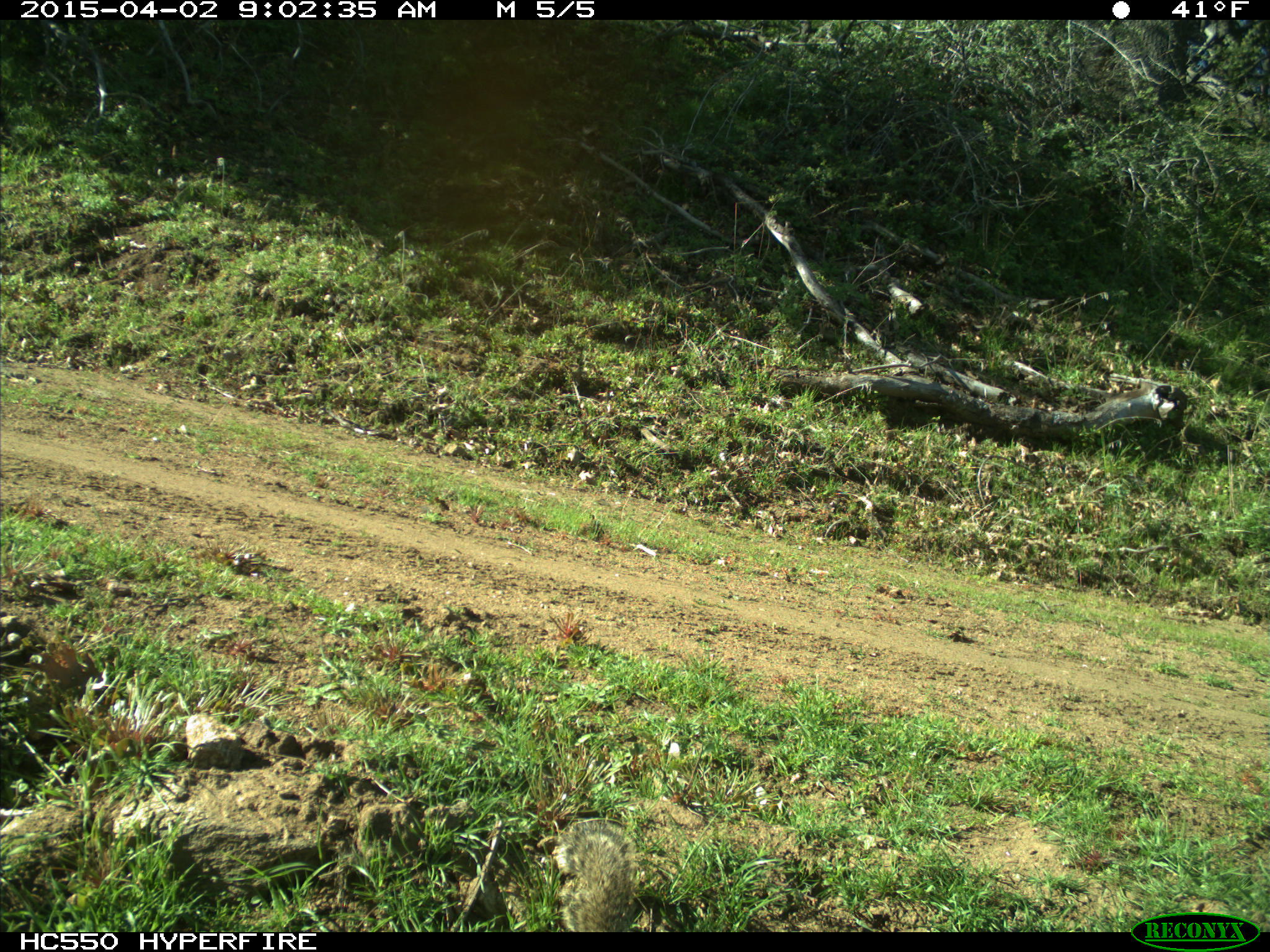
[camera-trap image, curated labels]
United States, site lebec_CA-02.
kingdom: Animalia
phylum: Chordata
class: Mammalia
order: Rodentia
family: Sciuridae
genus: Otospermophilus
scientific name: Otospermophilus beecheyi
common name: california ground squirrel